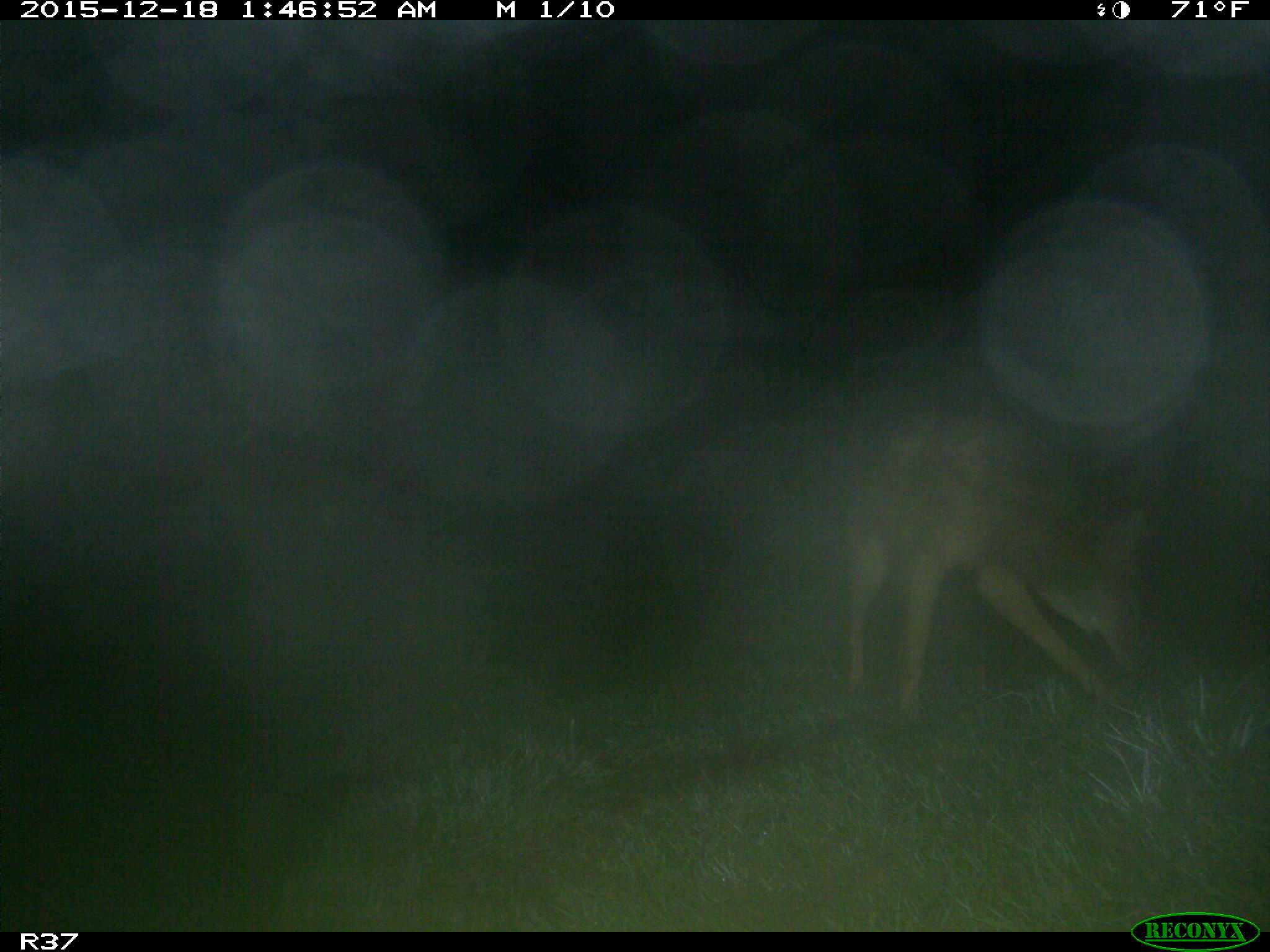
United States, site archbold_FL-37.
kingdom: Animalia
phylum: Chordata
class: Mammalia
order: Carnivora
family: Canidae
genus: Canis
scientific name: Canis latrans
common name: coyote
Canis latrans (coyote).